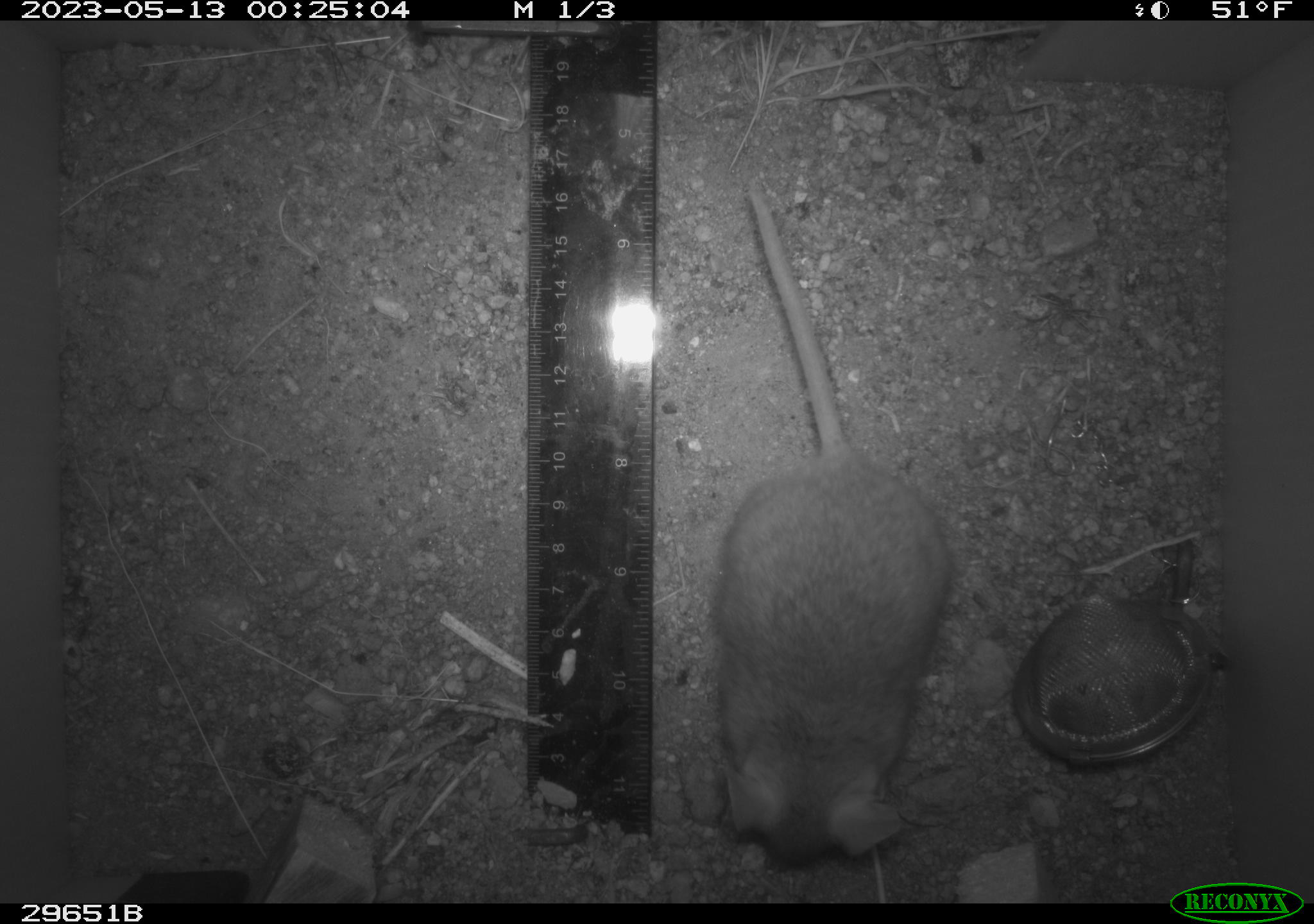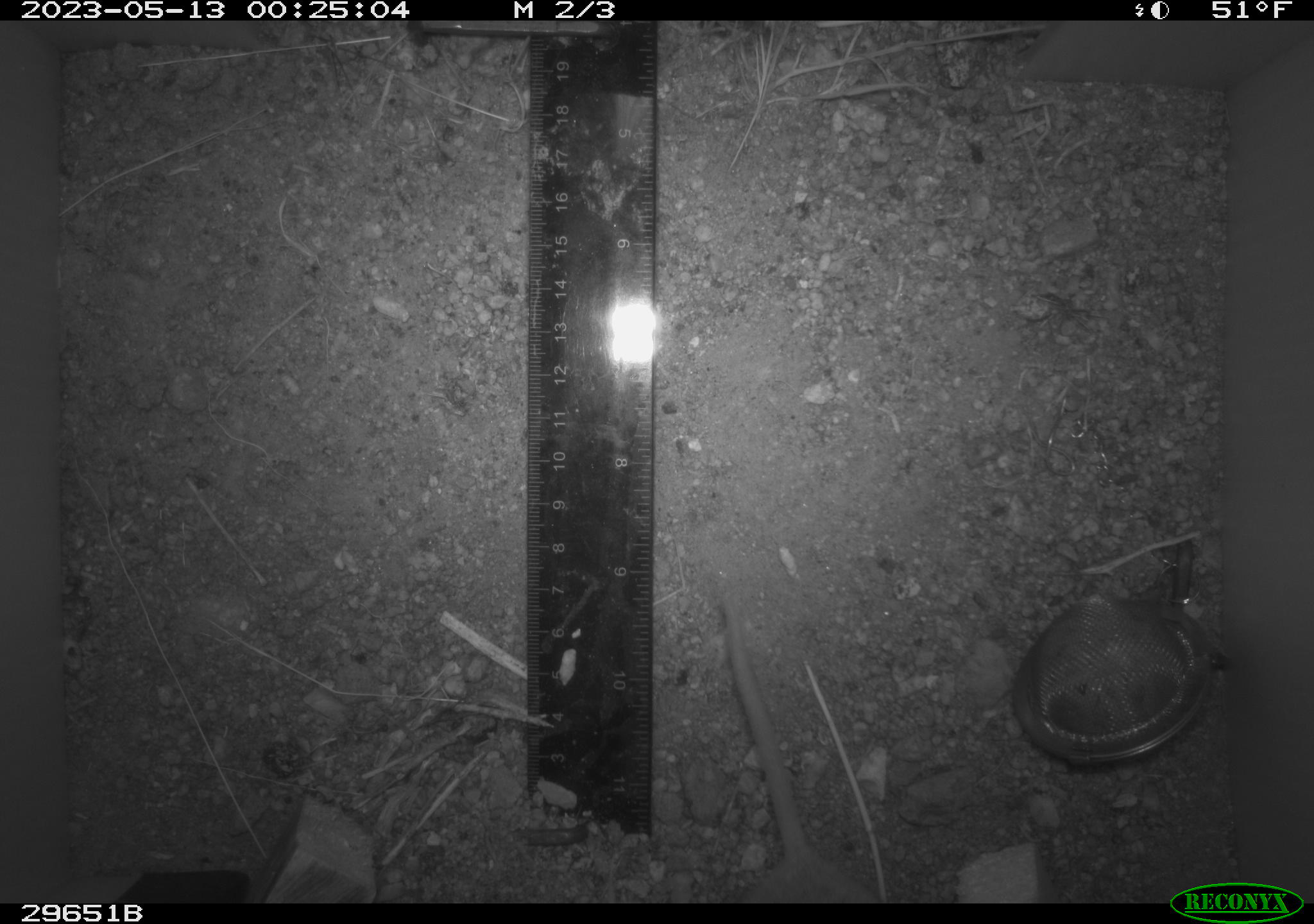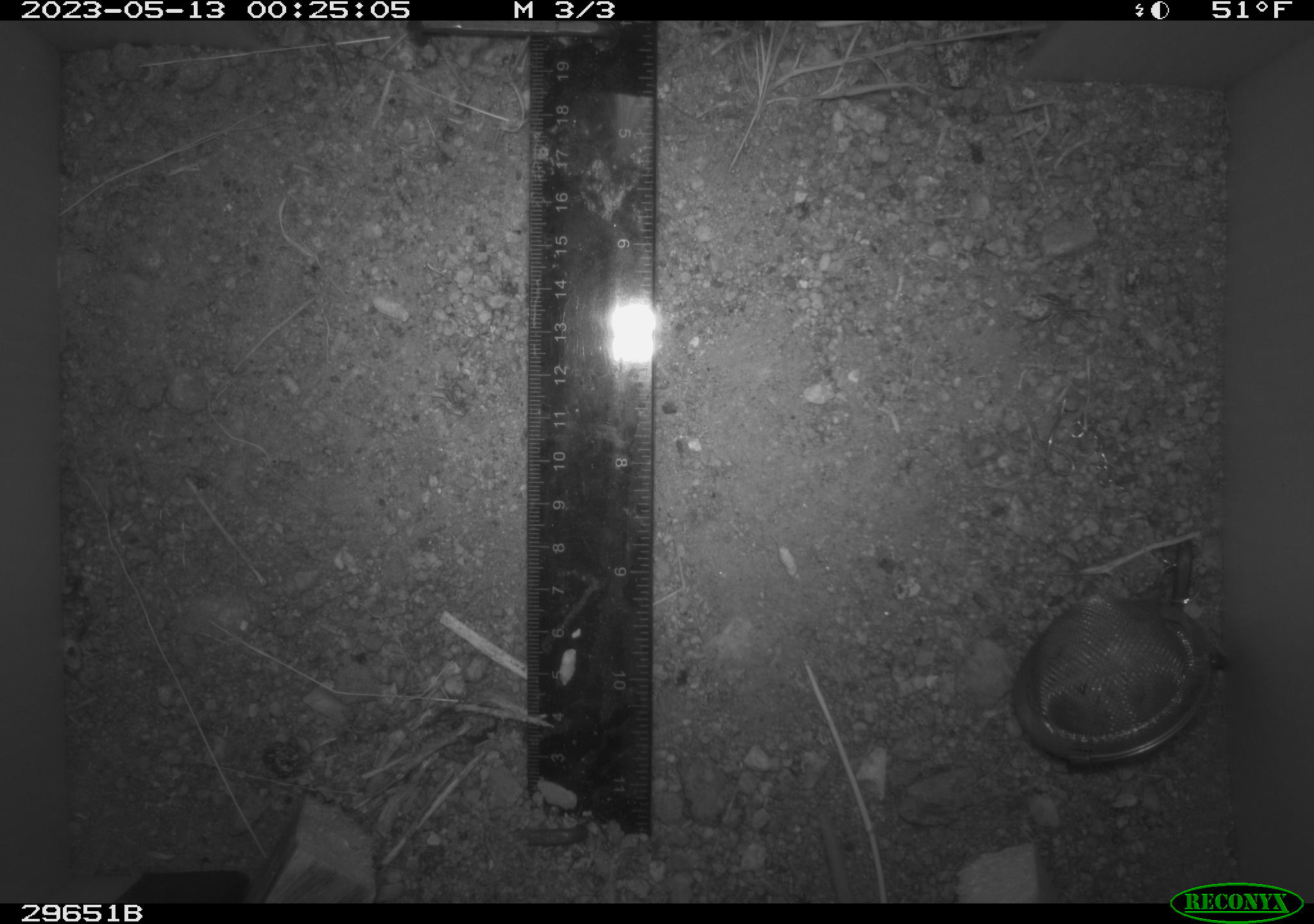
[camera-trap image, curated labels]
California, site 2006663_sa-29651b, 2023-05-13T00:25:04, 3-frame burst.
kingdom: Animalia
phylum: Chordata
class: Mammalia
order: Rodentia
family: Cricetidae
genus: Neotoma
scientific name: Neotoma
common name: pack rat or woodrat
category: neotoma species